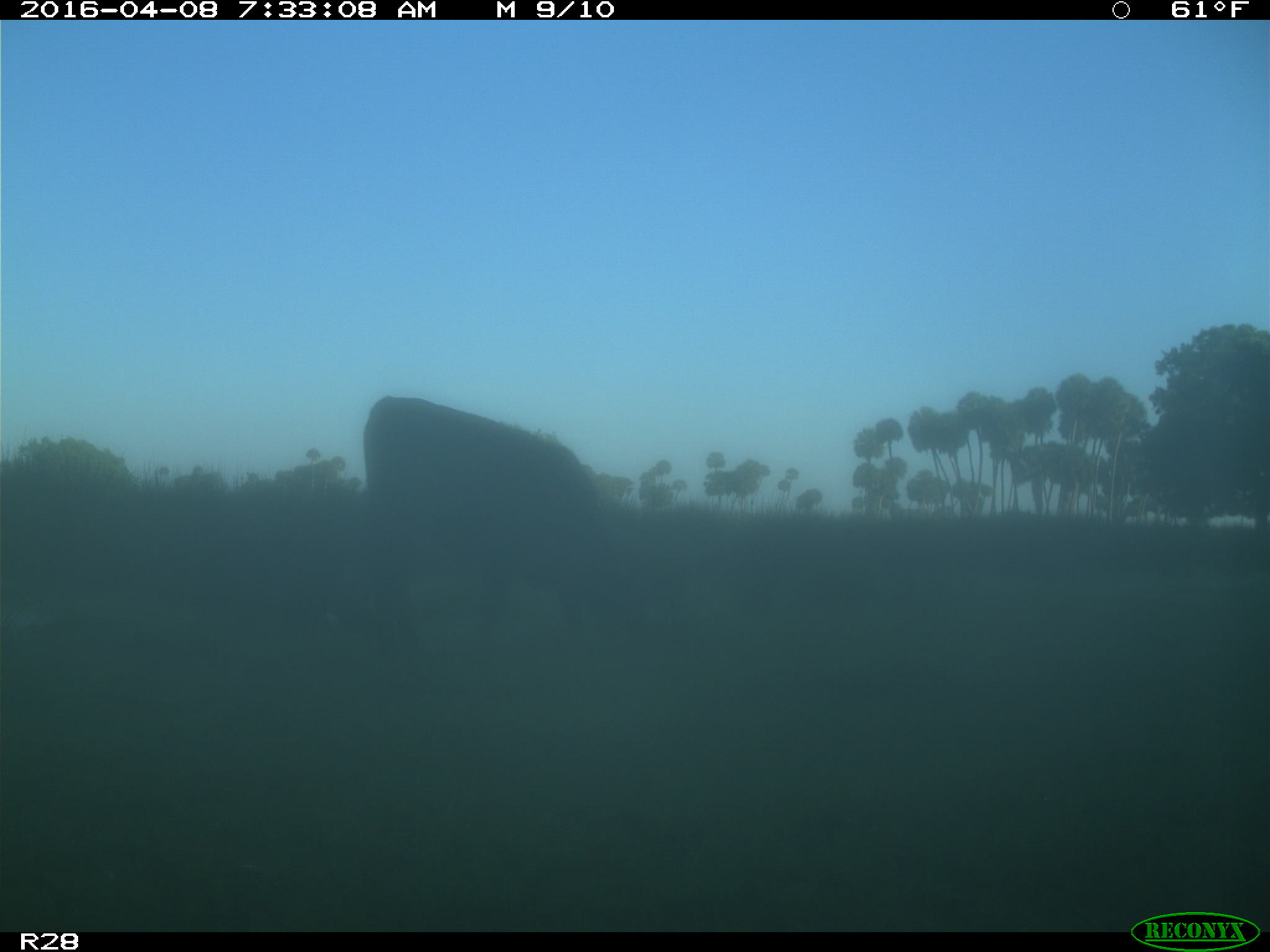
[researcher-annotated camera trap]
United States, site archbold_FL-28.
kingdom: Animalia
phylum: Chordata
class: Mammalia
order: Artiodactyla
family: Bovidae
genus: Bos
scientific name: Bos taurus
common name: domestic cow